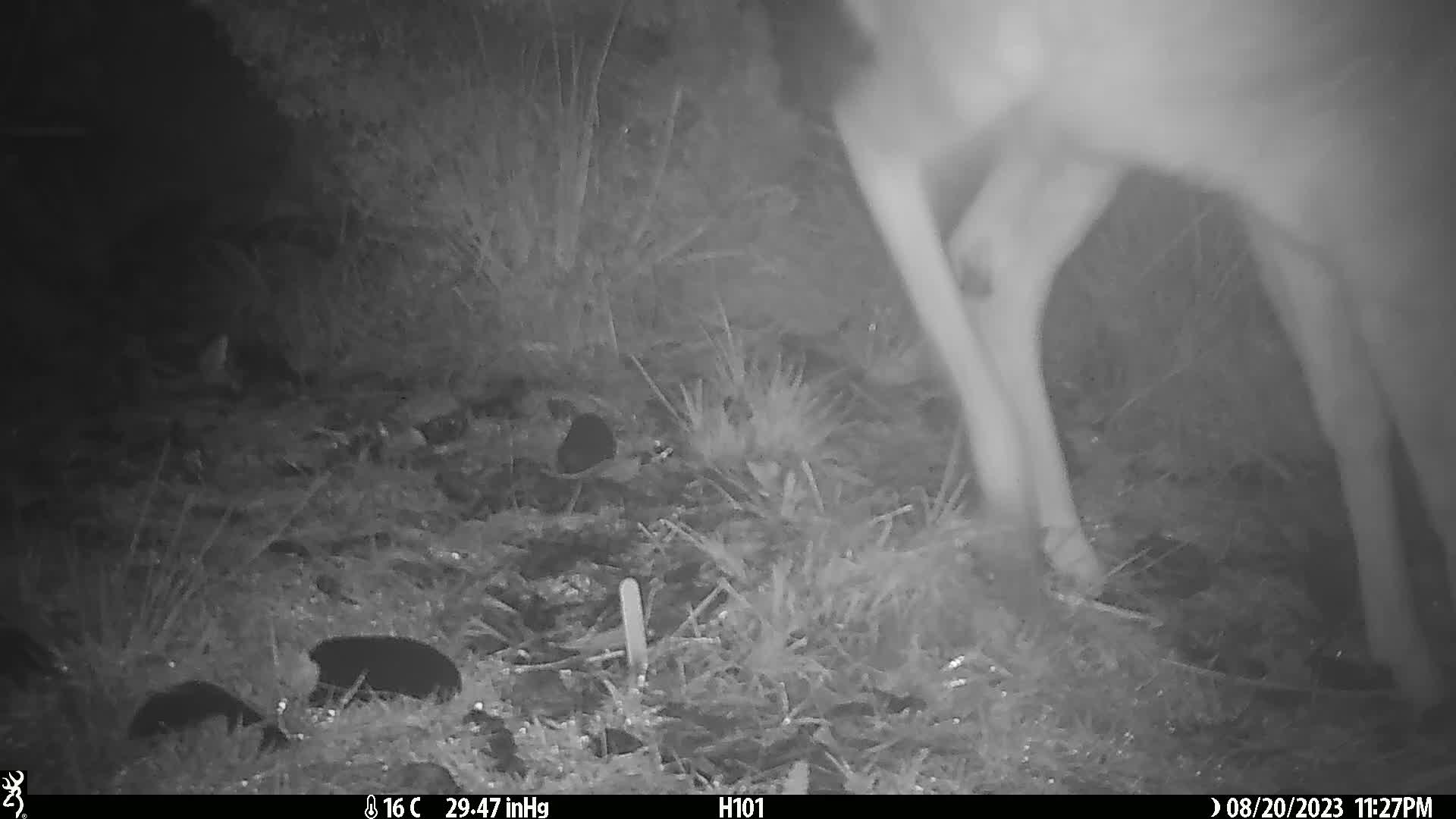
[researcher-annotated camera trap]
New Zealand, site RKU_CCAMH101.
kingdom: Animalia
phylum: Chordata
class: Mammalia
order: Artiodactyla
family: Cervidae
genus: Odocoileus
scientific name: Odocoileus virginianus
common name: white-tailed deer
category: white tailed deer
White tailed deer (white-tailed deer) (Odocoileus virginianus).